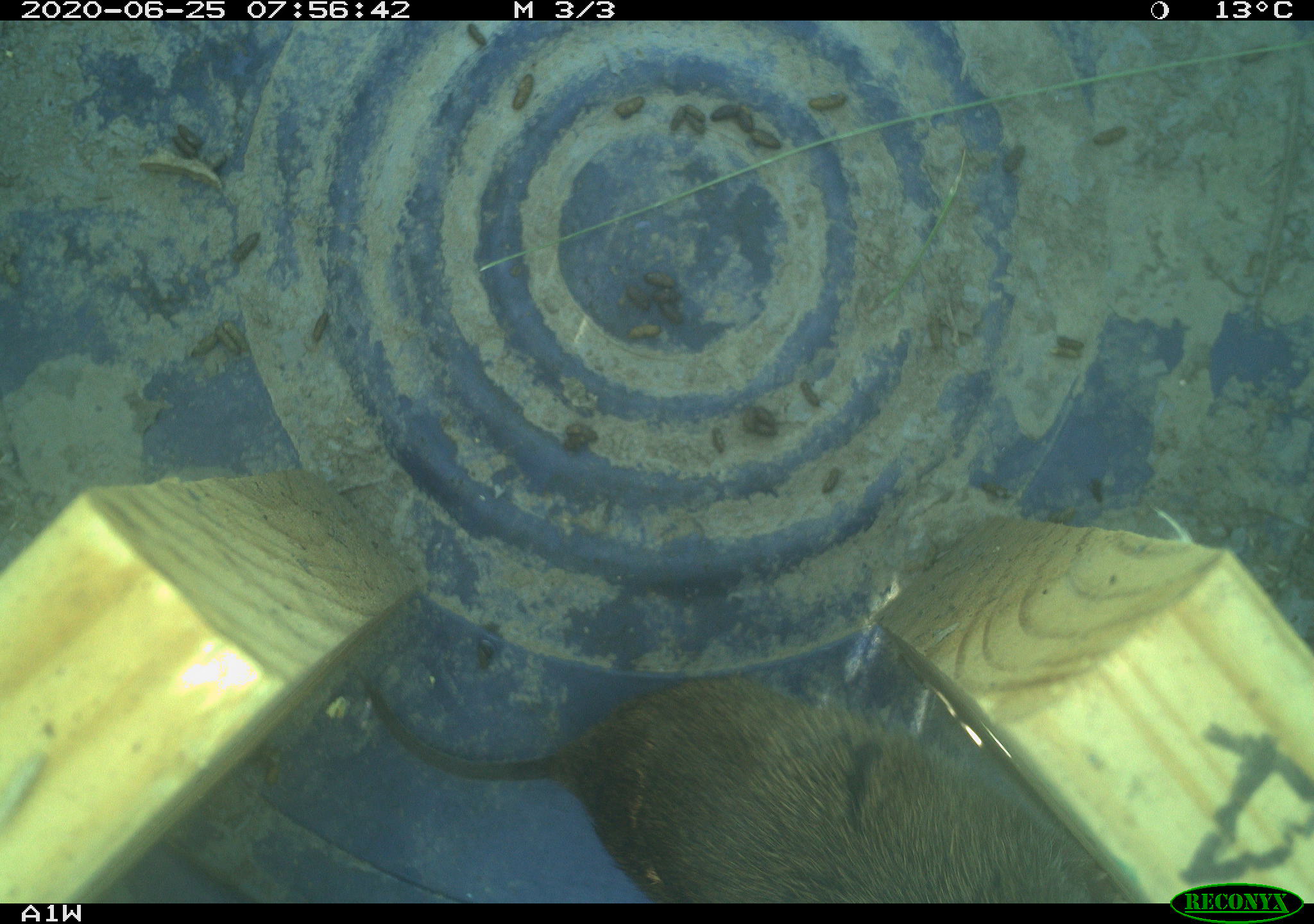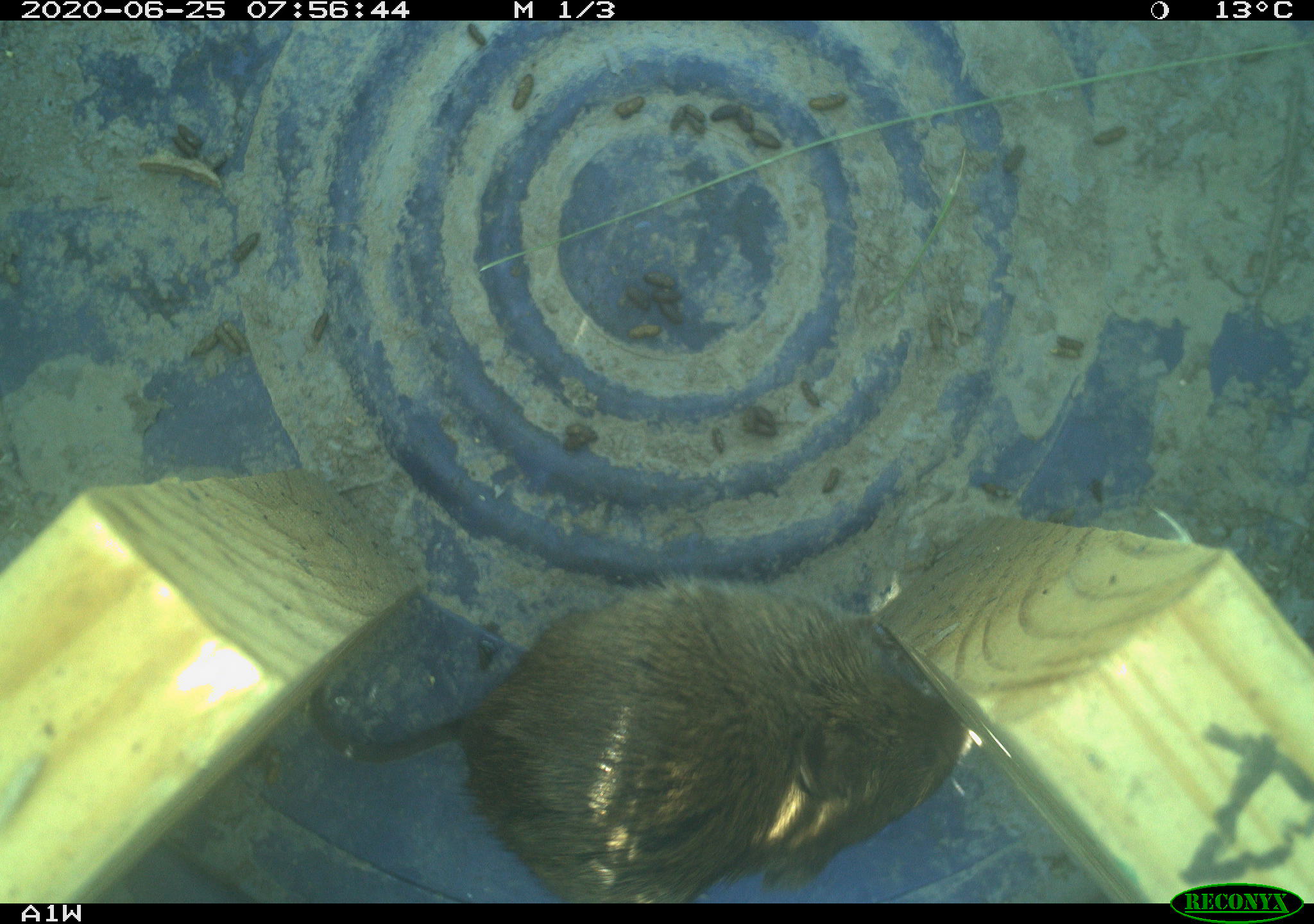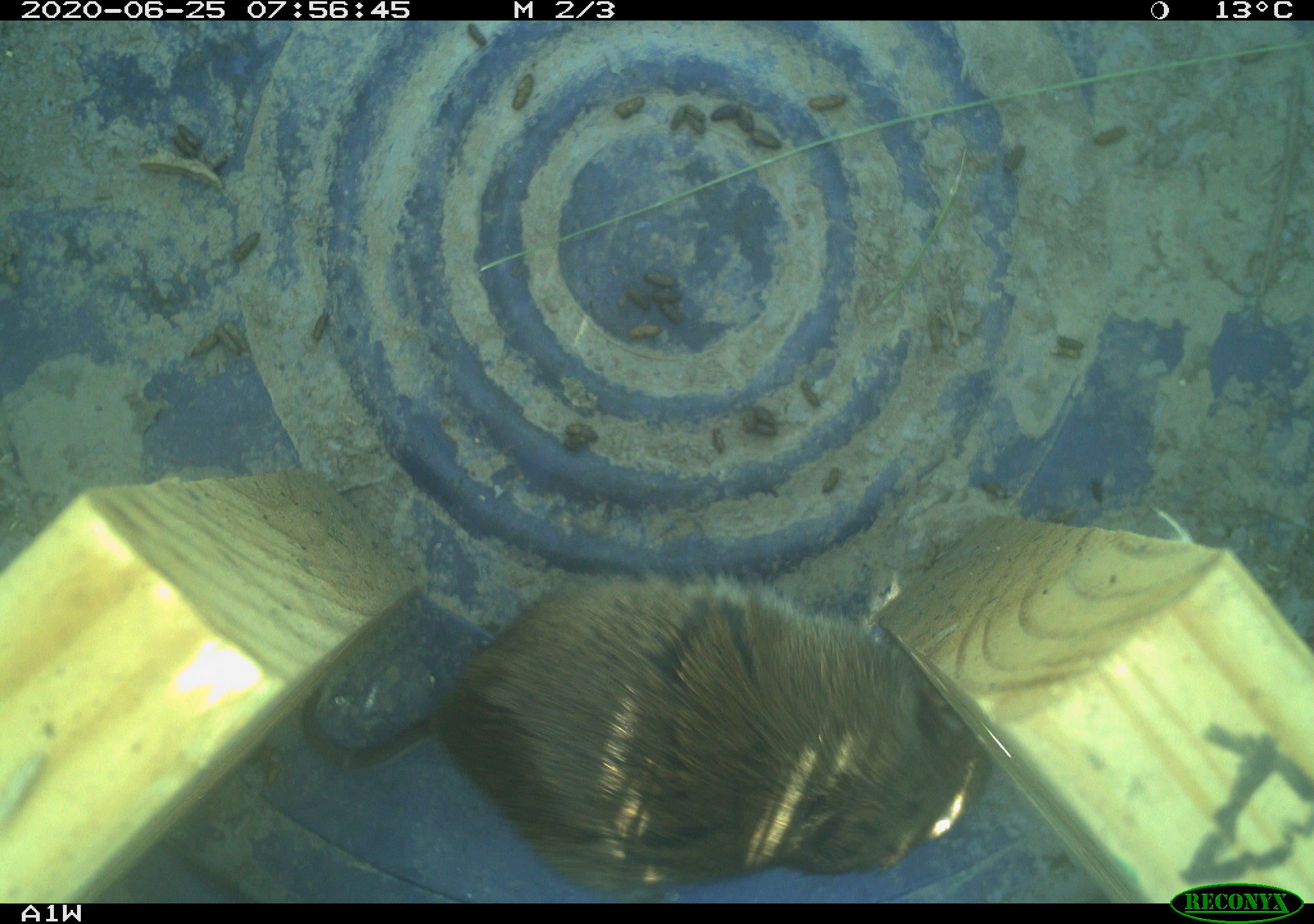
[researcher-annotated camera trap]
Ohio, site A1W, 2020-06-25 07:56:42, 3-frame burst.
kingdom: Animalia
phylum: Chordata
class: Mammalia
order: Rodentia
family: Cricetidae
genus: Microtus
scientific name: Microtus pennsylvanicus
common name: meadow vole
Meadow vole (Microtus pennsylvanicus).